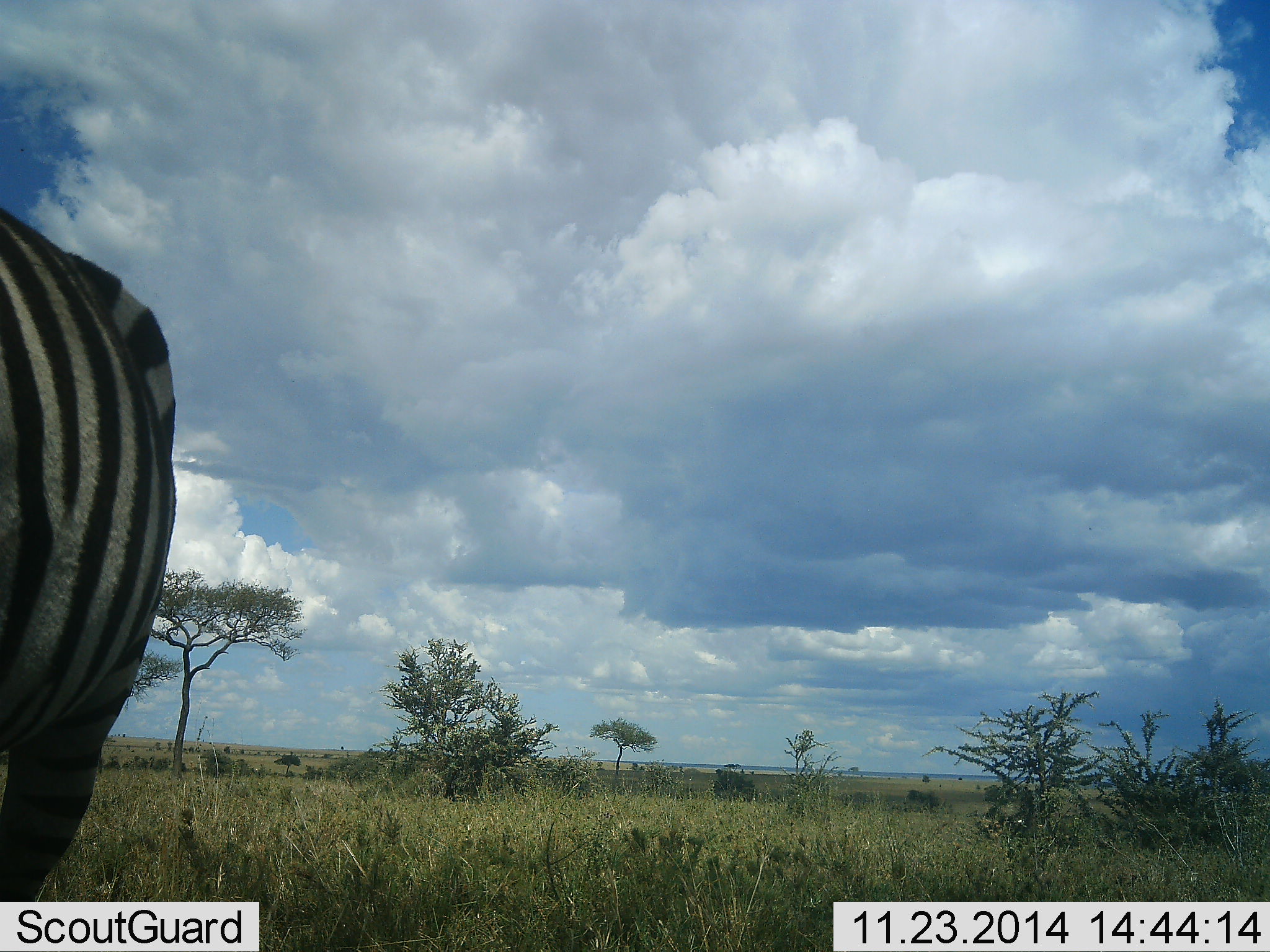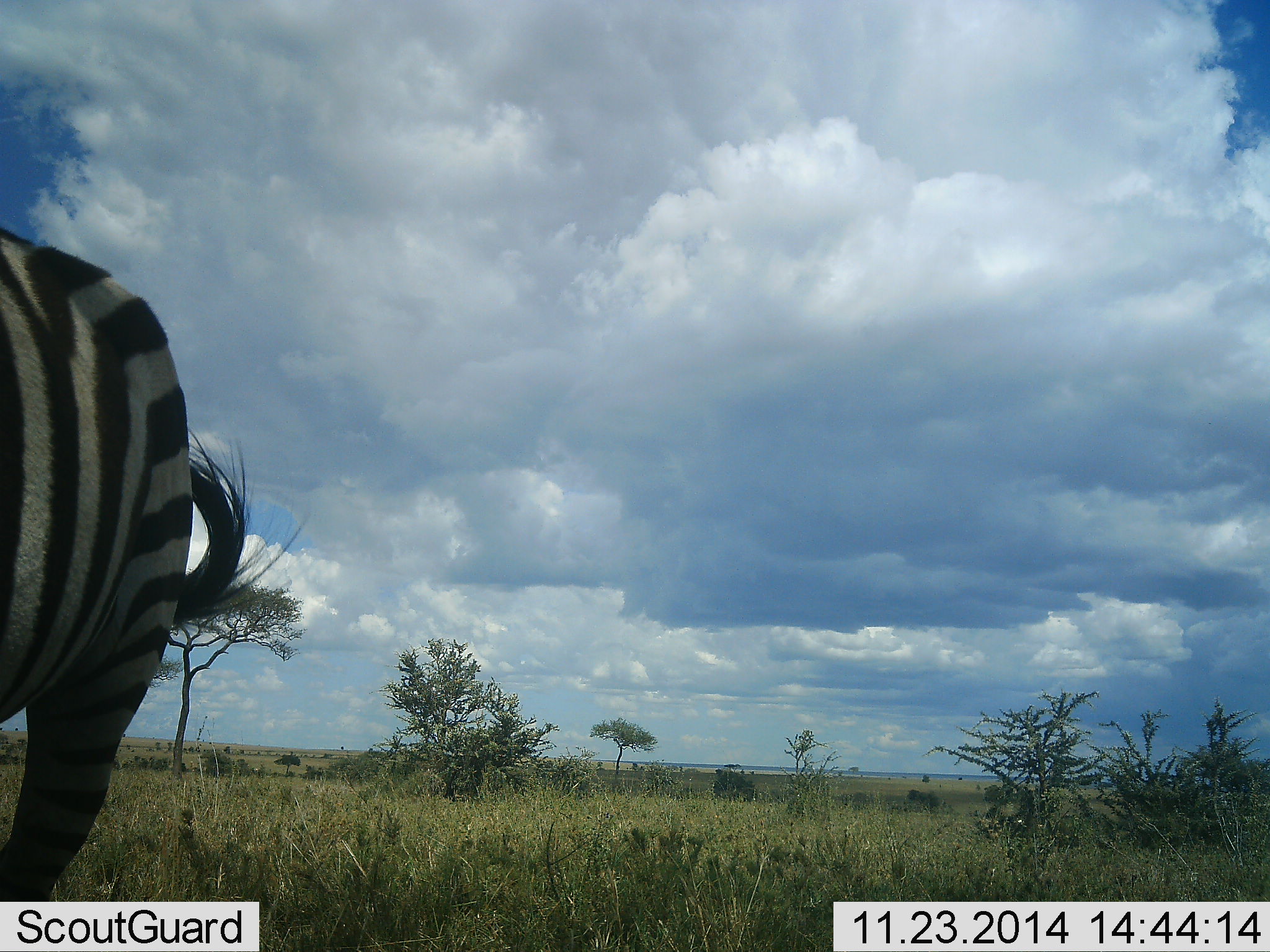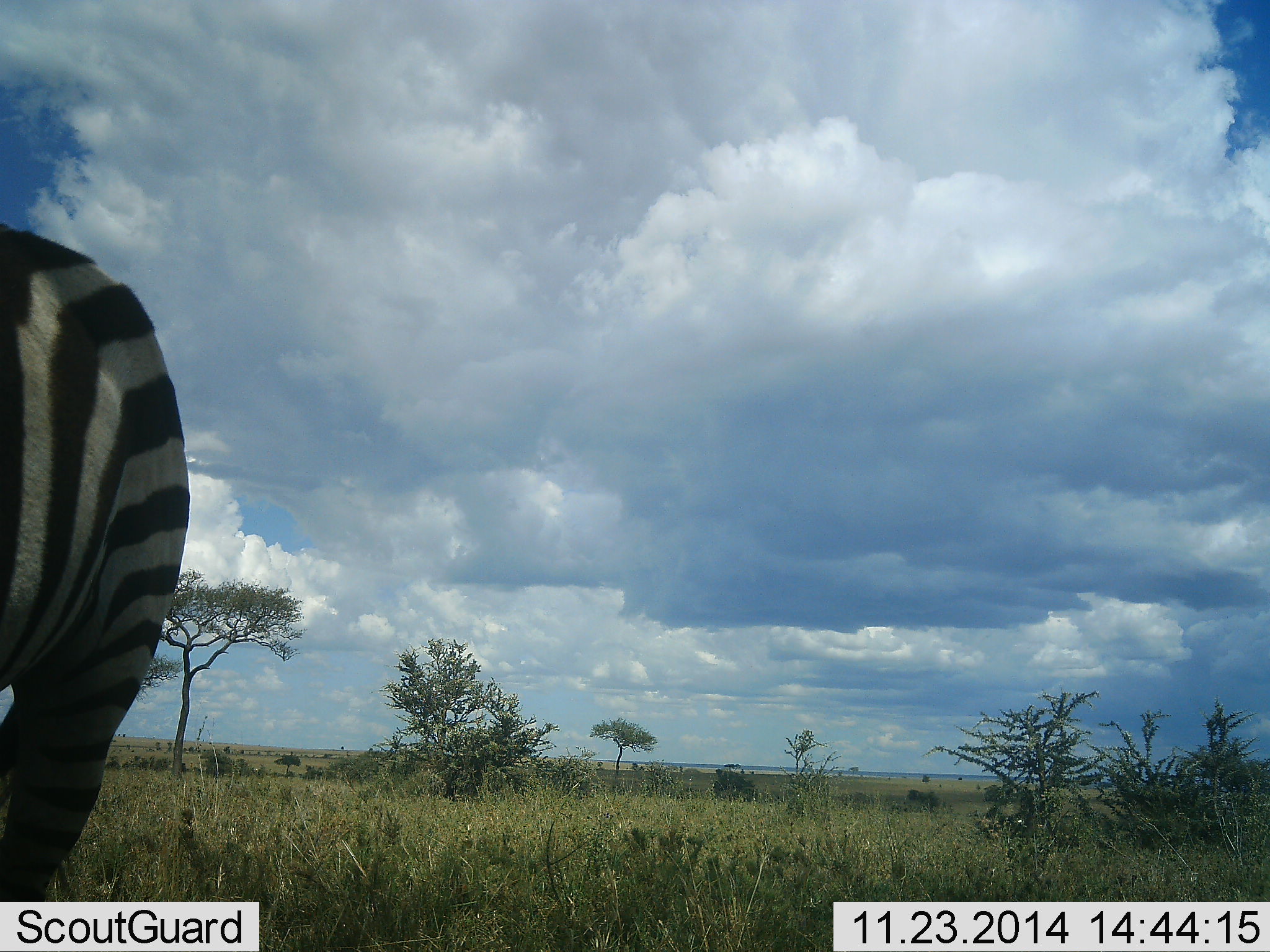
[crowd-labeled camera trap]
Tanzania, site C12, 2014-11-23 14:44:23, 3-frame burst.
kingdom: Animalia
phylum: Chordata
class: Mammalia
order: Perissodactyla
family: Equidae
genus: Equus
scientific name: Equus quagga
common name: plains zebra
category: zebra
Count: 1.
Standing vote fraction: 60%.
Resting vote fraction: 0%.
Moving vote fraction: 20%.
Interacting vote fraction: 0%.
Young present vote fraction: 0%.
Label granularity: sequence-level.